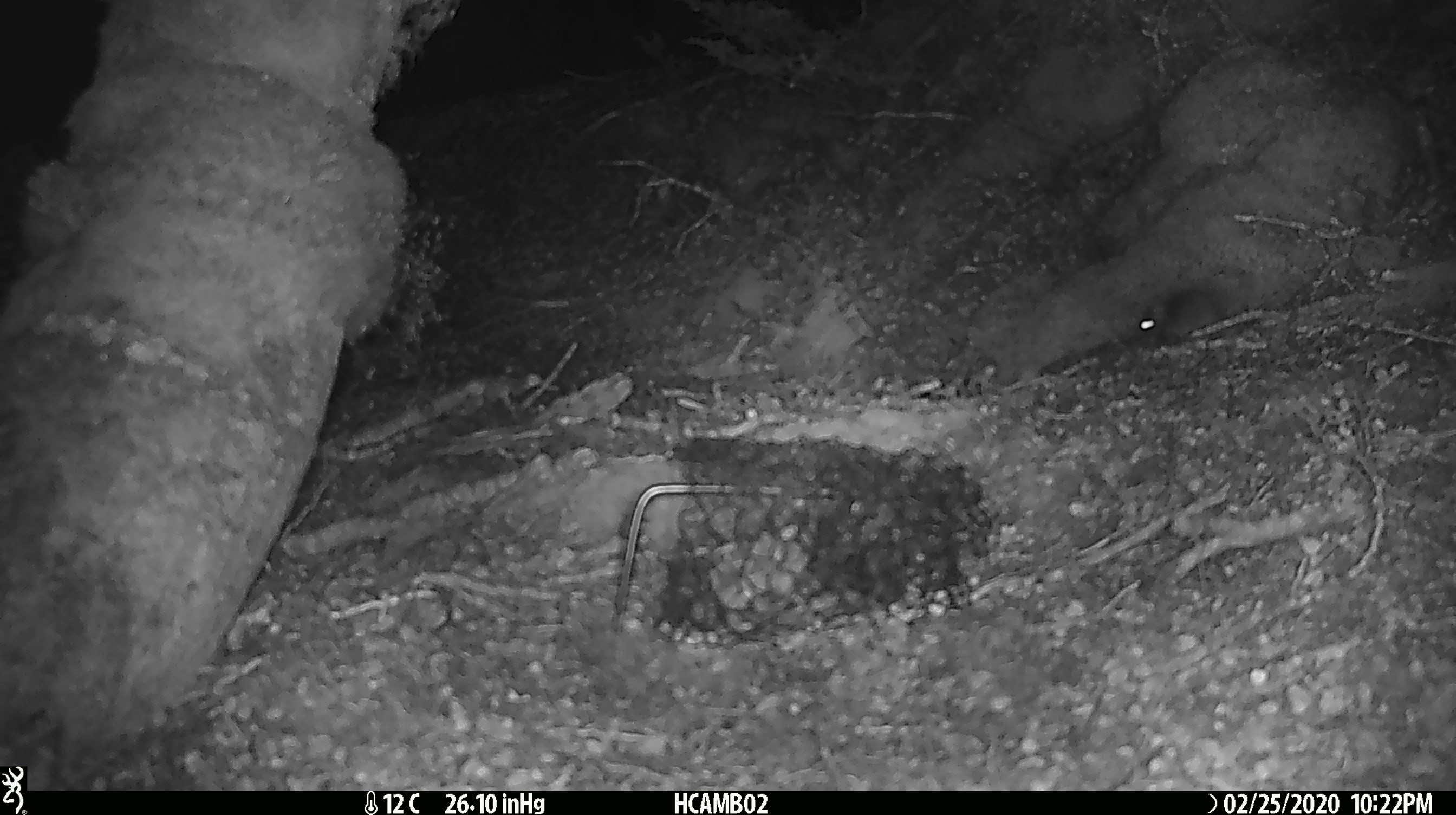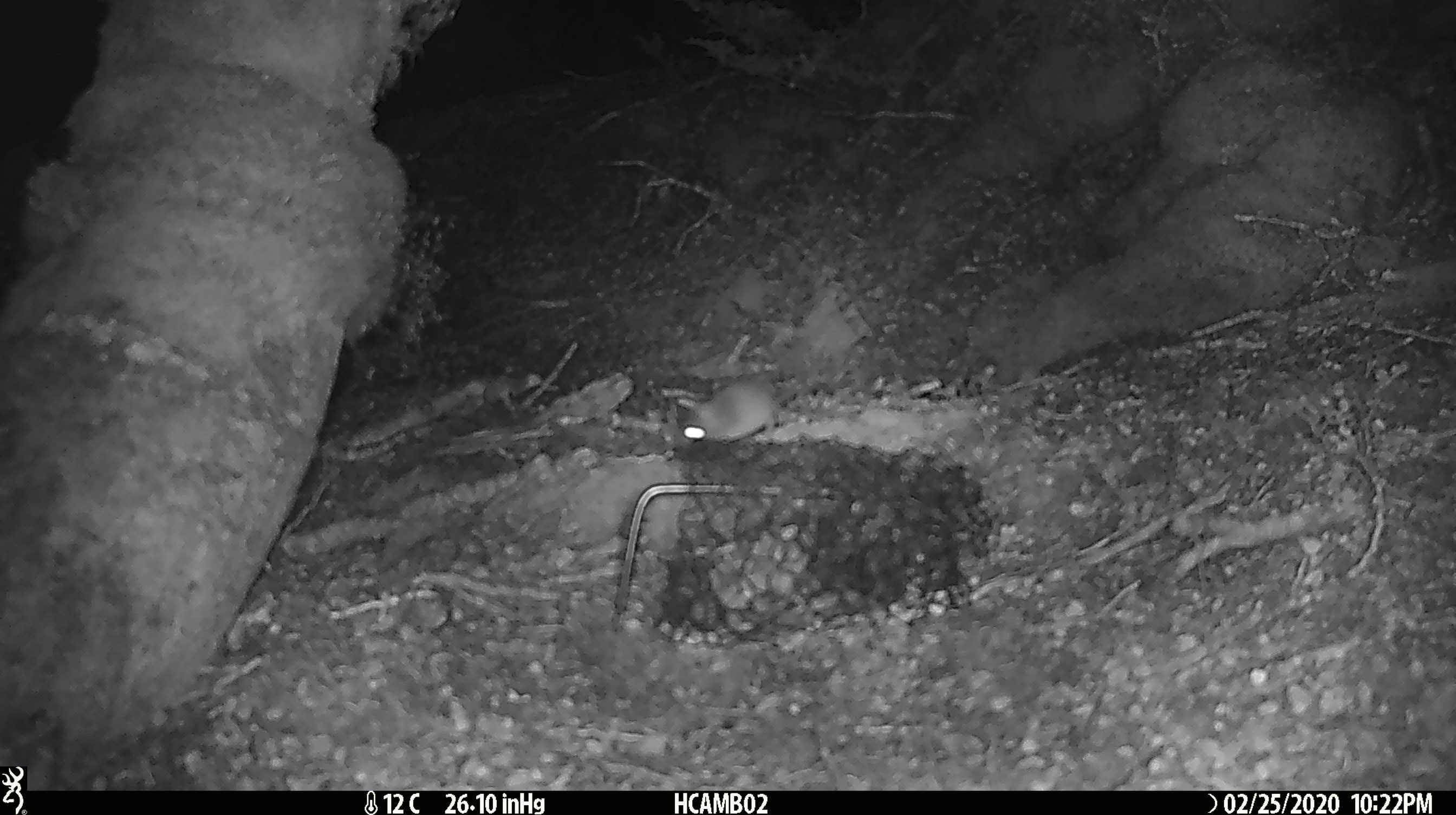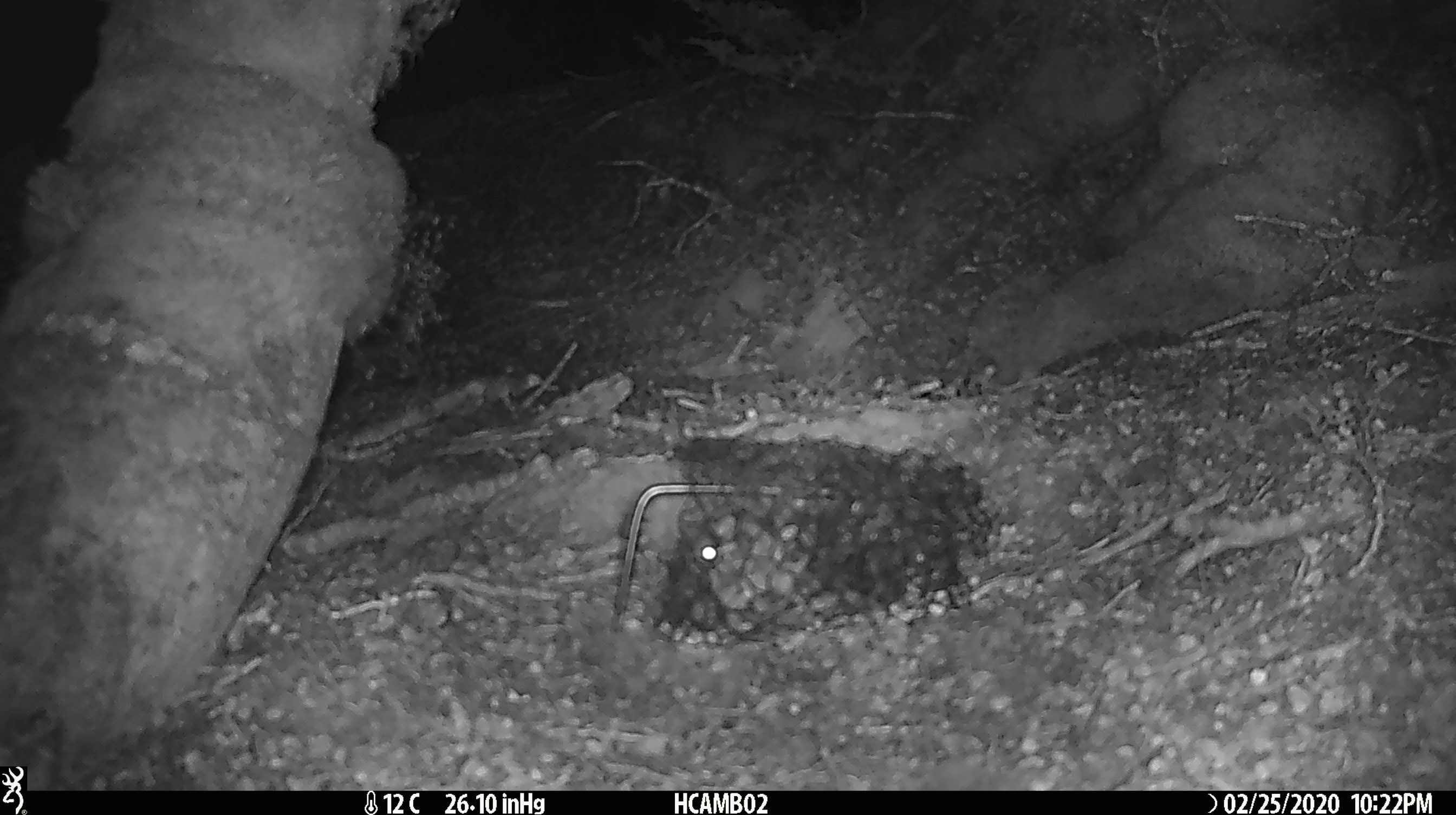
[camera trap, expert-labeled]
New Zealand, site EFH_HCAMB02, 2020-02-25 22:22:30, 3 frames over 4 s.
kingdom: Animalia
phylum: Chordata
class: Mammalia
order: Rodentia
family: Muridae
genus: Mus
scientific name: Mus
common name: mouse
Mouse (Mus).